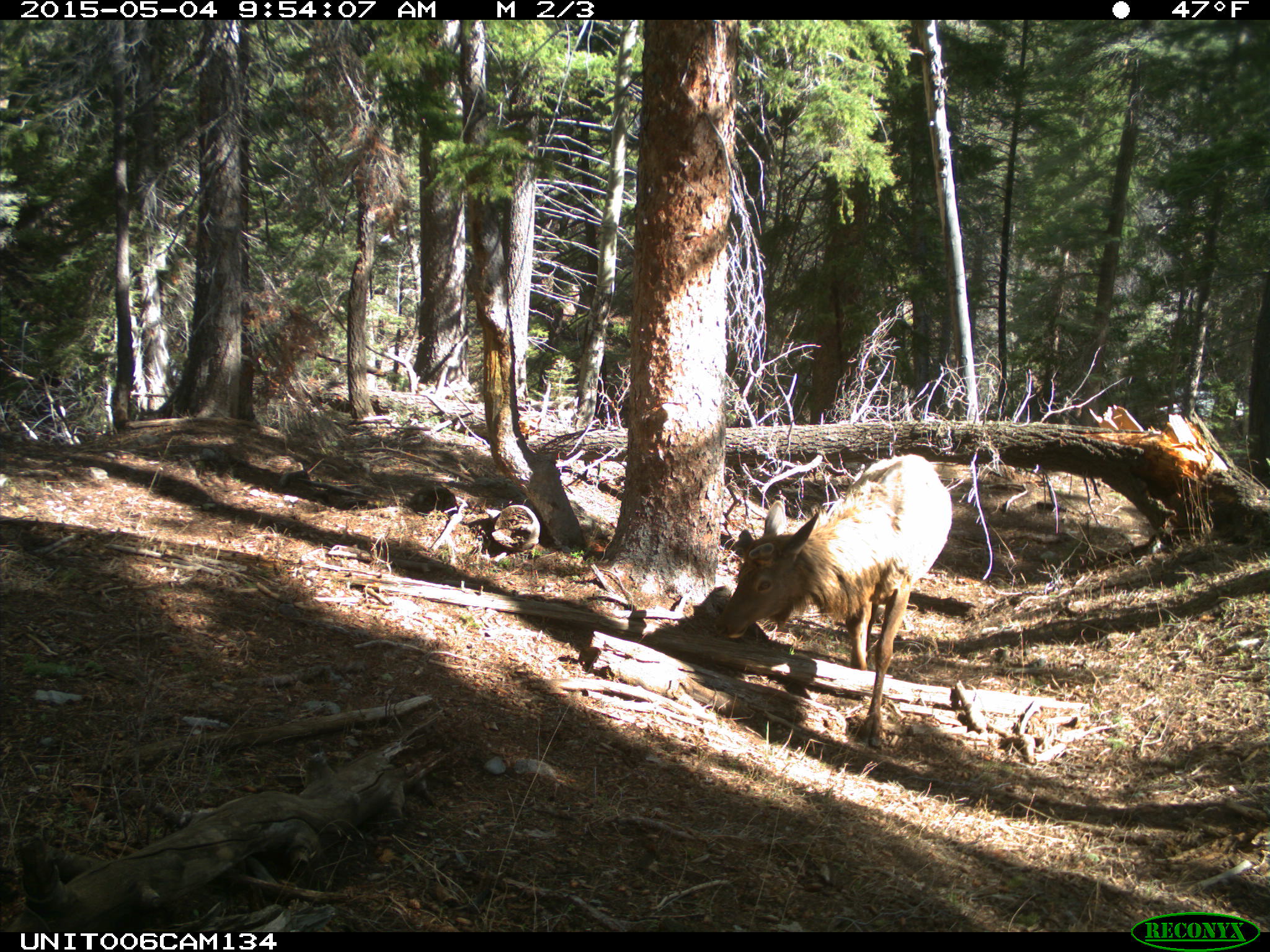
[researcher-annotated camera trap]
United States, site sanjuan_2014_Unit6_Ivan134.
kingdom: Animalia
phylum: Chordata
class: Mammalia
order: Artiodactyla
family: Cervidae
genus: Cervus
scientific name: Cervus elaphus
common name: red deer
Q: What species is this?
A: Cervus elaphus (red deer).